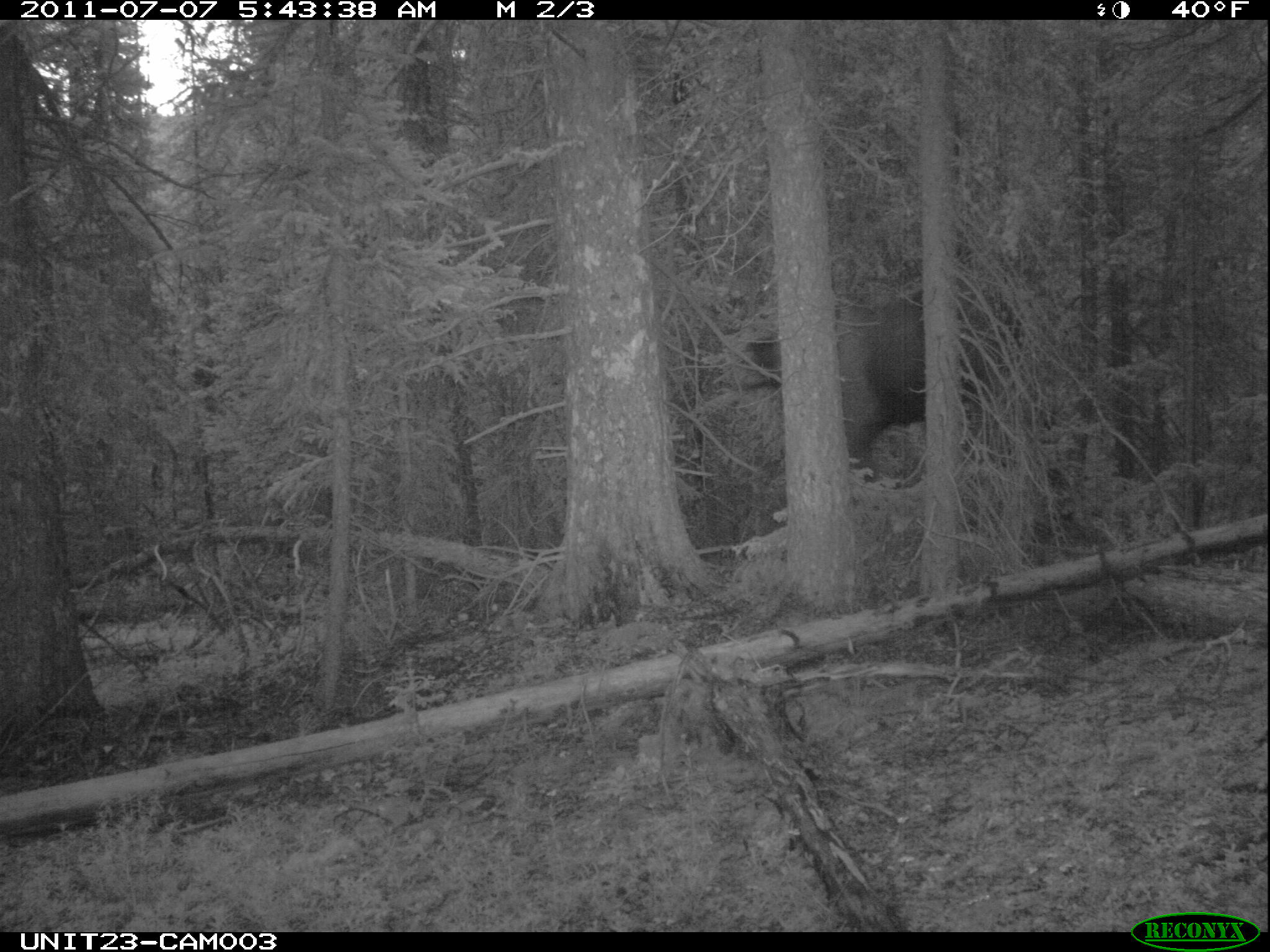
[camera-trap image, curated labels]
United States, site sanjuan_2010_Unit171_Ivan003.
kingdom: Animalia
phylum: Chordata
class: Mammalia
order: Artiodactyla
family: Cervidae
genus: Alces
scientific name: Alces alces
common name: moose